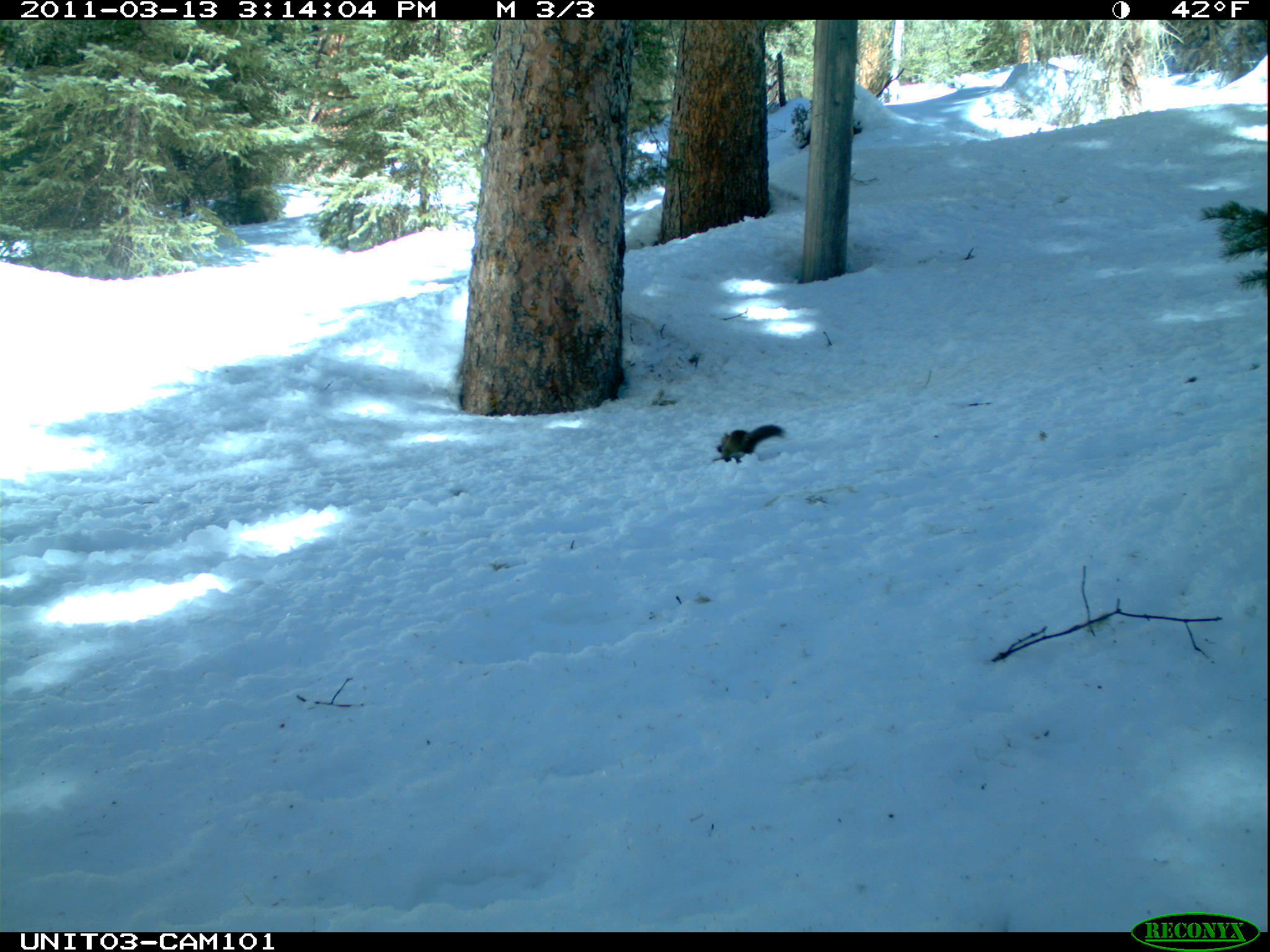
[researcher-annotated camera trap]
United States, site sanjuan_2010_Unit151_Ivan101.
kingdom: Animalia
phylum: Chordata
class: Mammalia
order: Rodentia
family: Sciuridae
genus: Tamiasciurus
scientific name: Tamiasciurus hudsonicus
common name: american red squirrel